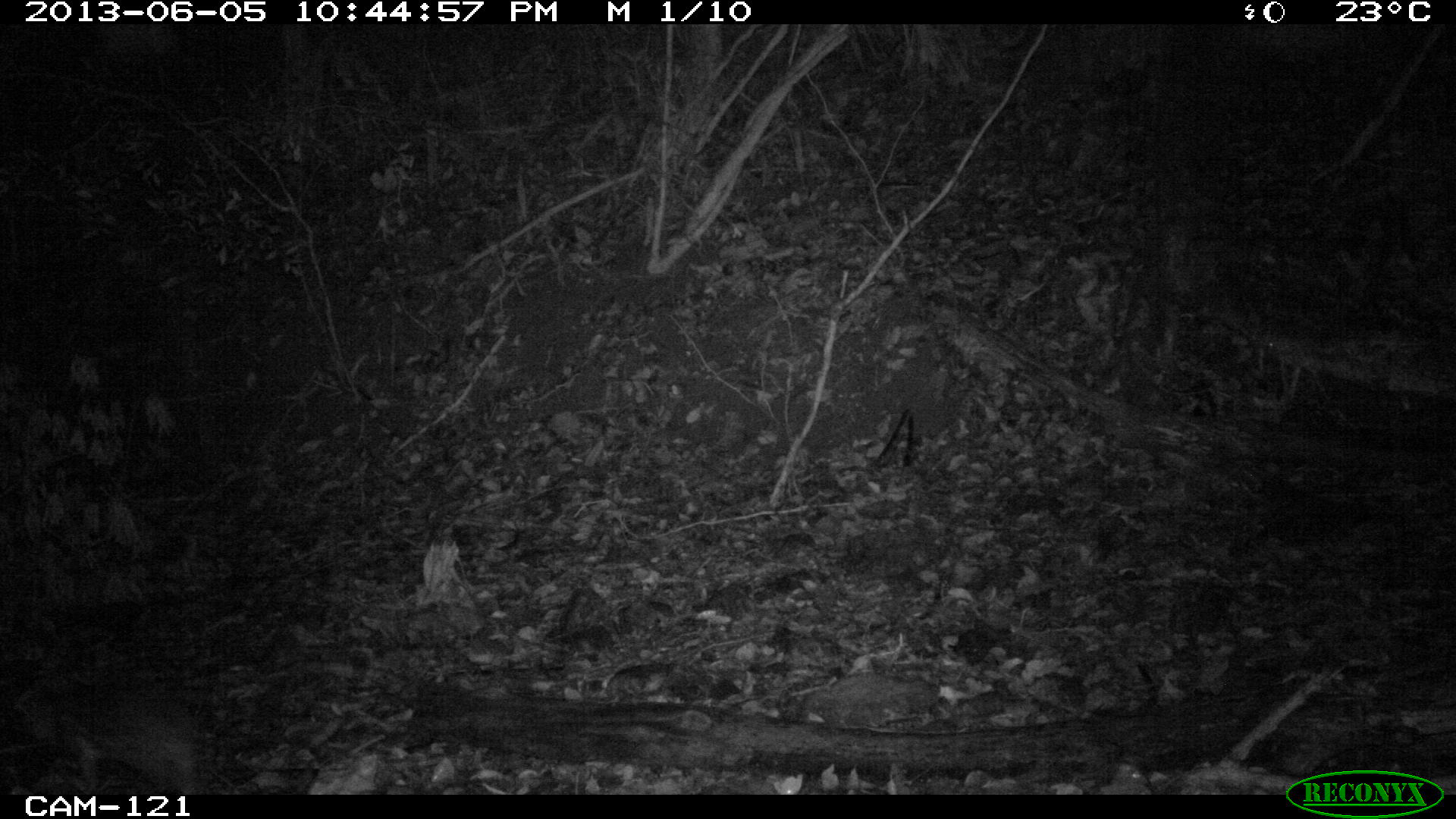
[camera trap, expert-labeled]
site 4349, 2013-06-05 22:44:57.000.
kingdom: Animalia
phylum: Chordata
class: Mammalia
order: Rodentia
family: Cuniculidae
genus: Cuniculus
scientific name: Cuniculus paca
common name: lowland paca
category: agouti paca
Agouti paca (lowland paca) (Cuniculus paca), count 1.